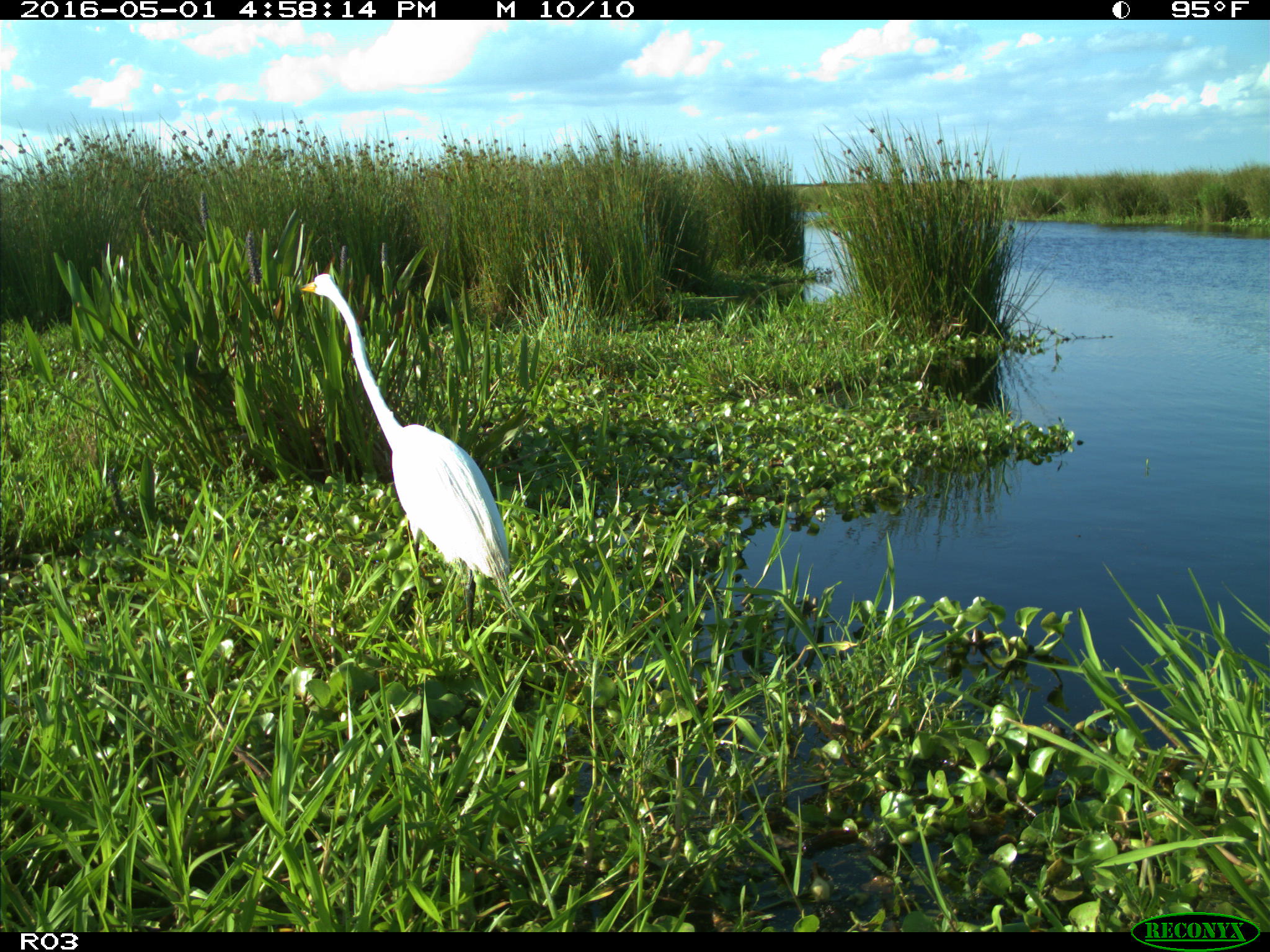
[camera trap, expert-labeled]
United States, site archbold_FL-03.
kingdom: Animalia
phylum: Chordata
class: Aves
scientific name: Aves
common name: birds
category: unidentified bird